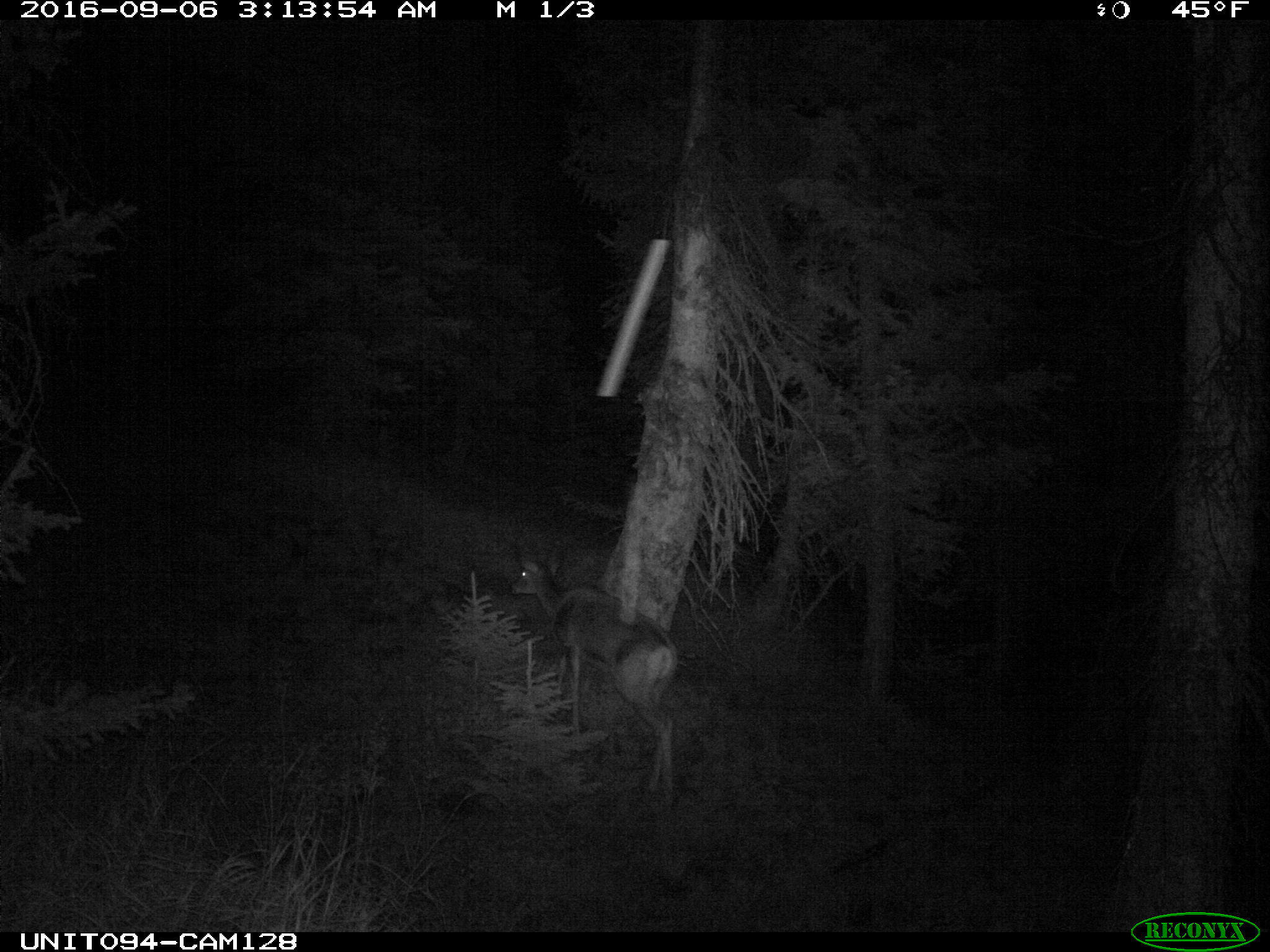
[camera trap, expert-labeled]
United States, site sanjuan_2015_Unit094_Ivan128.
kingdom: Animalia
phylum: Chordata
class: Mammalia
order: Artiodactyla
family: Cervidae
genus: Odocoileus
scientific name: Odocoileus hemionus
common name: mule deer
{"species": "Odocoileus hemionus (mule deer)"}